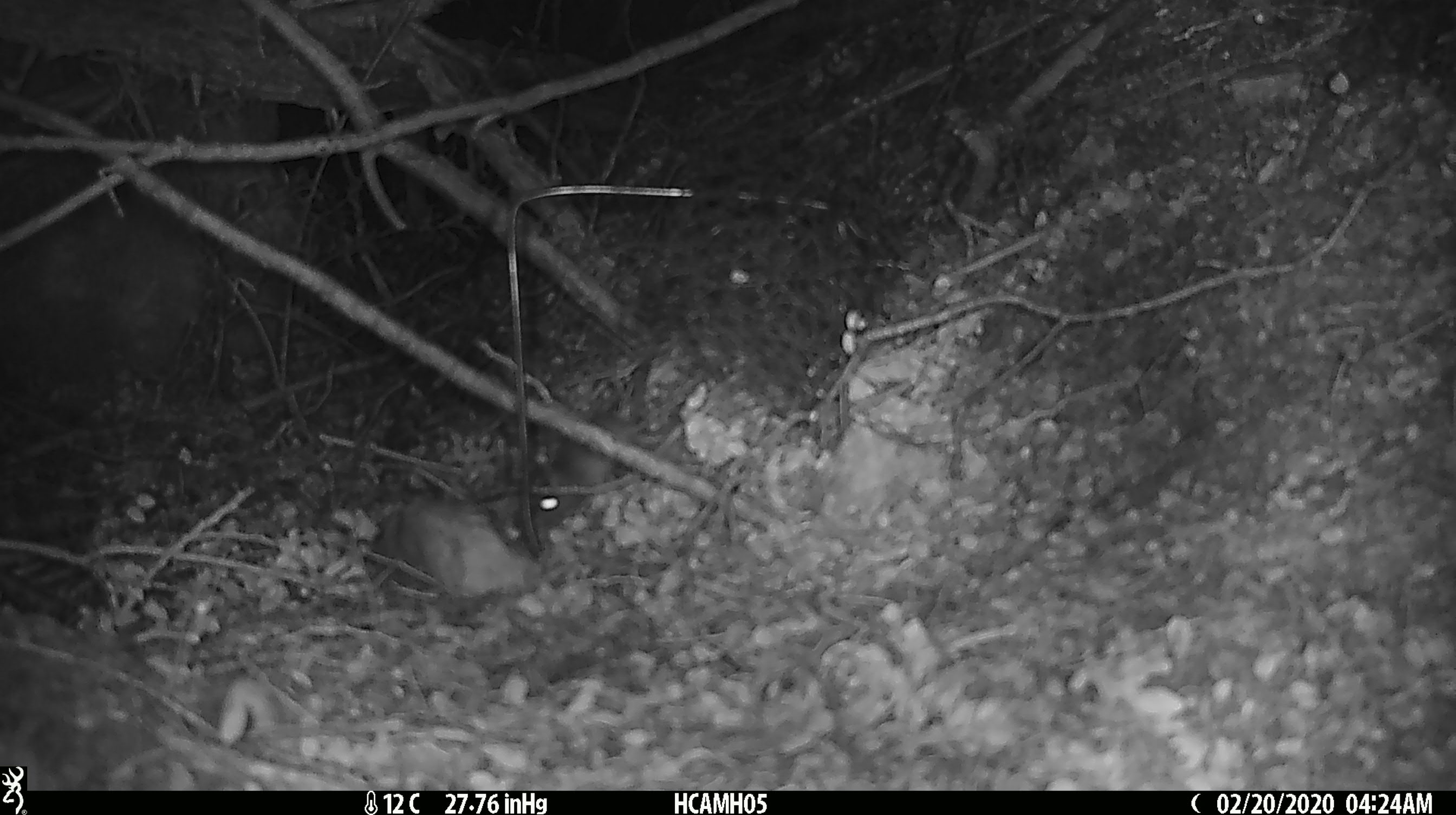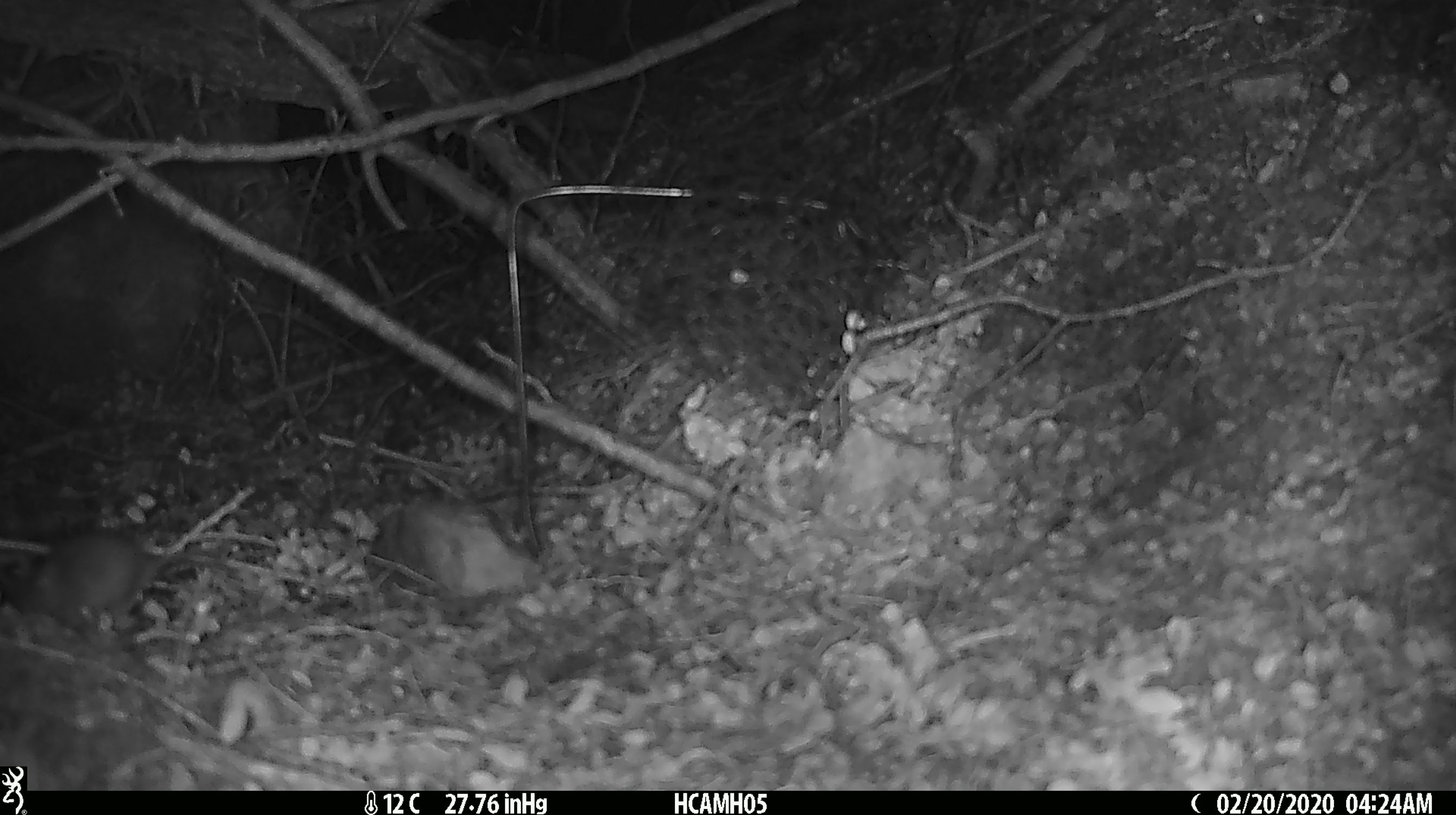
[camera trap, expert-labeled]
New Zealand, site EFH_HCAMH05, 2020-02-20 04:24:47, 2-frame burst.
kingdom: Animalia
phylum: Chordata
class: Mammalia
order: Rodentia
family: Muridae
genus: Mus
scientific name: Mus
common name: mouse